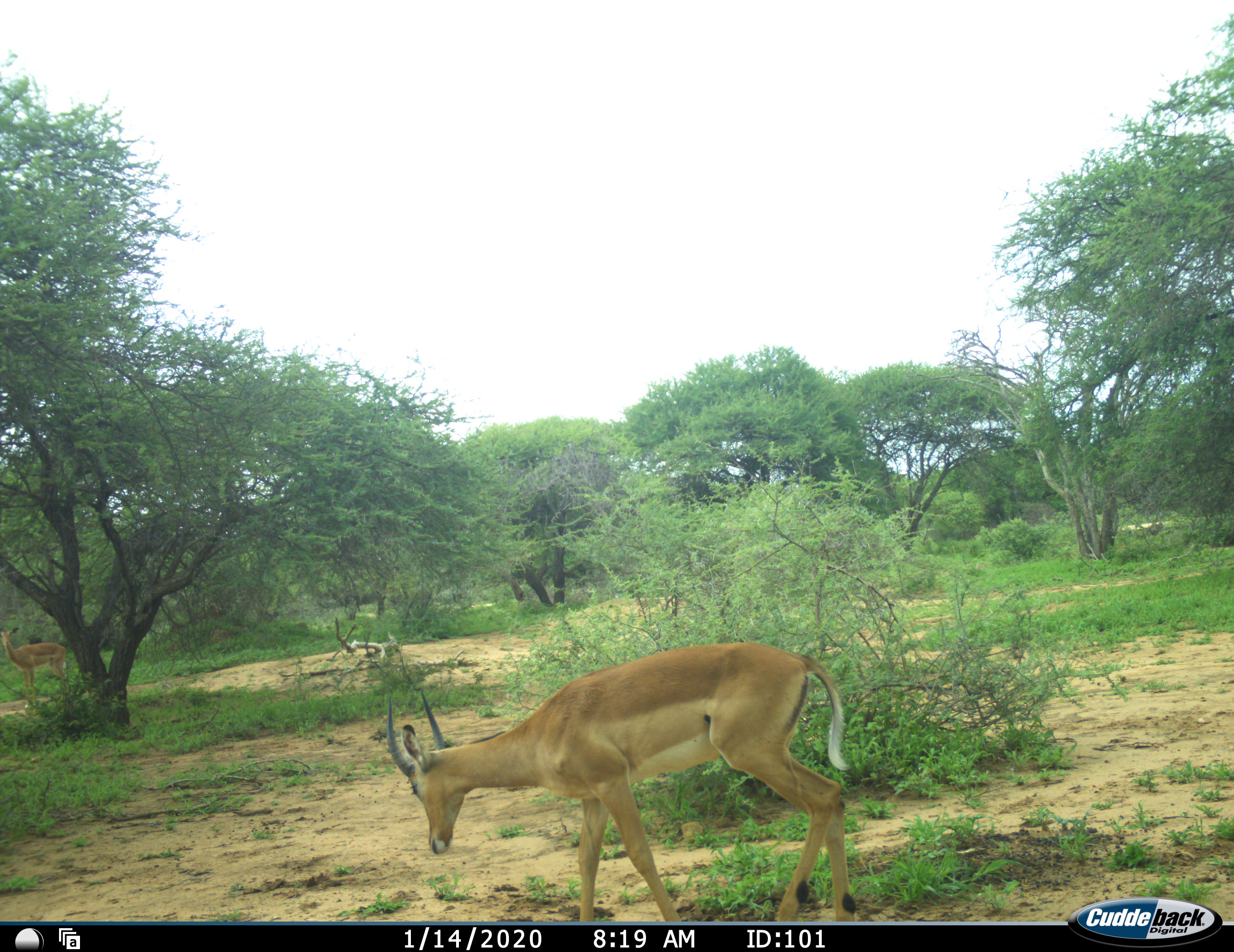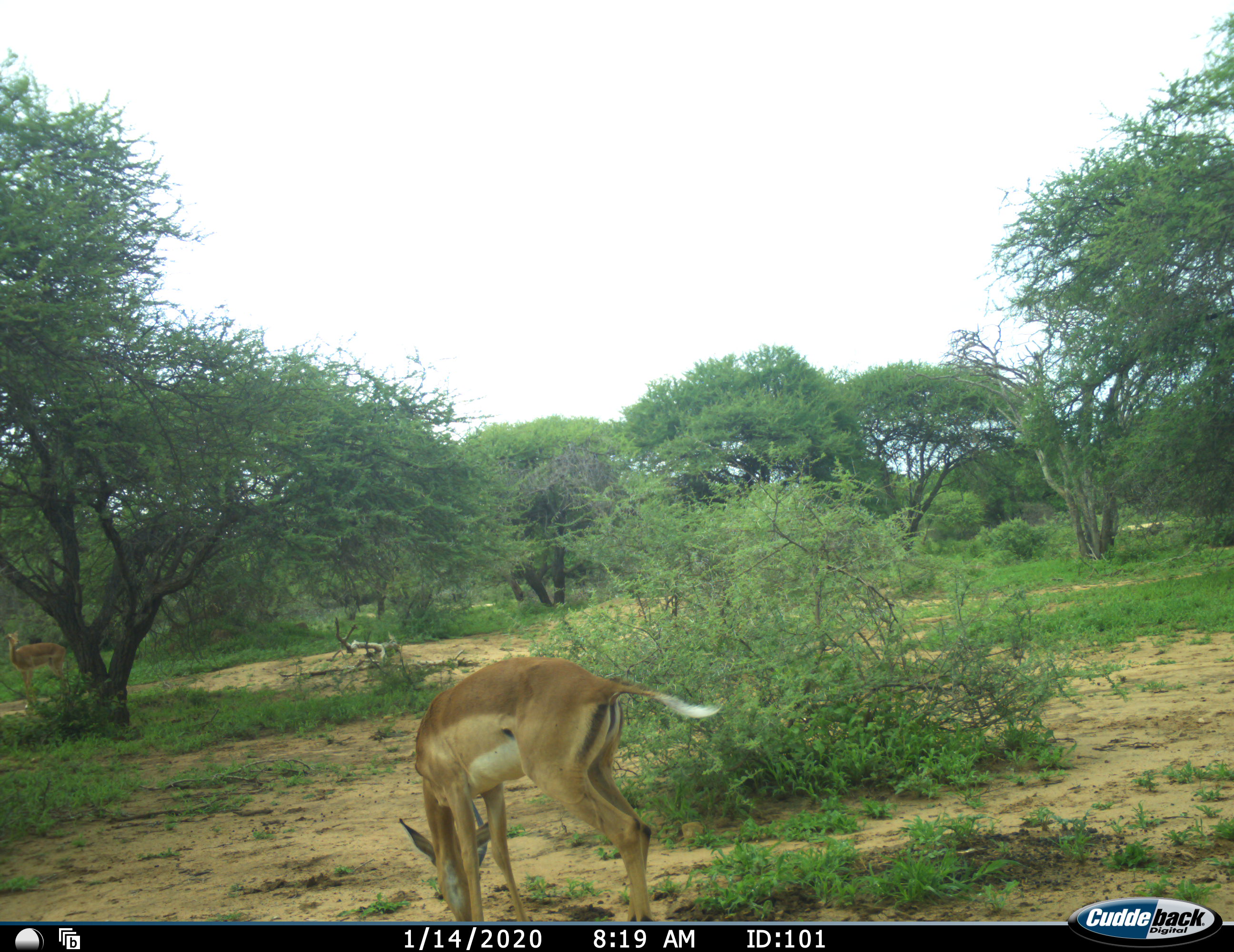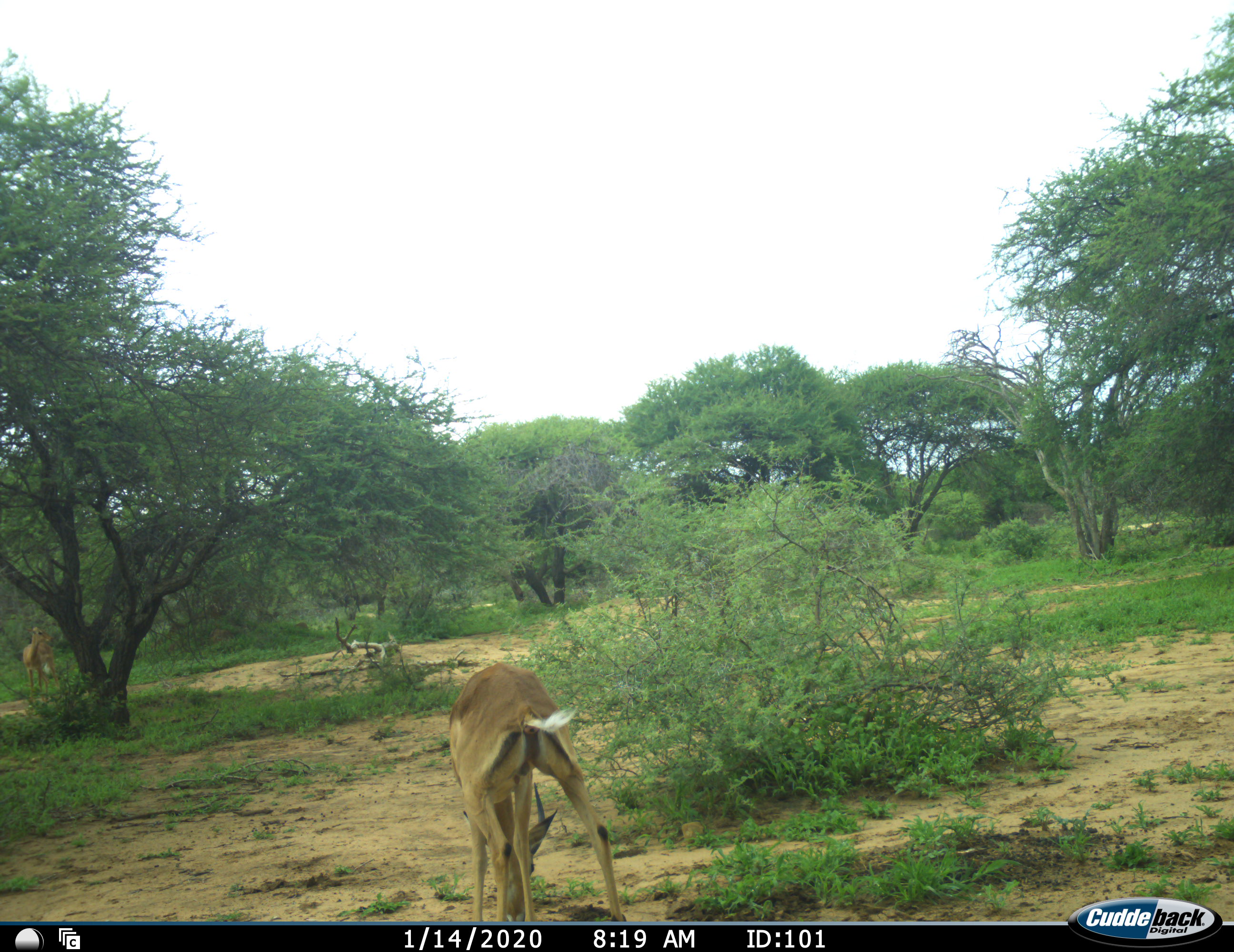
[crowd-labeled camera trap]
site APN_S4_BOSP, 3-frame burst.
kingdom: Animalia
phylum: Chordata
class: Mammalia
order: Artiodactyla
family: Bovidae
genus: Aepyceros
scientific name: Aepyceros melampus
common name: impala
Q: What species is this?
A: Impala (Aepyceros melampus).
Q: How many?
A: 2.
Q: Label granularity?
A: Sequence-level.